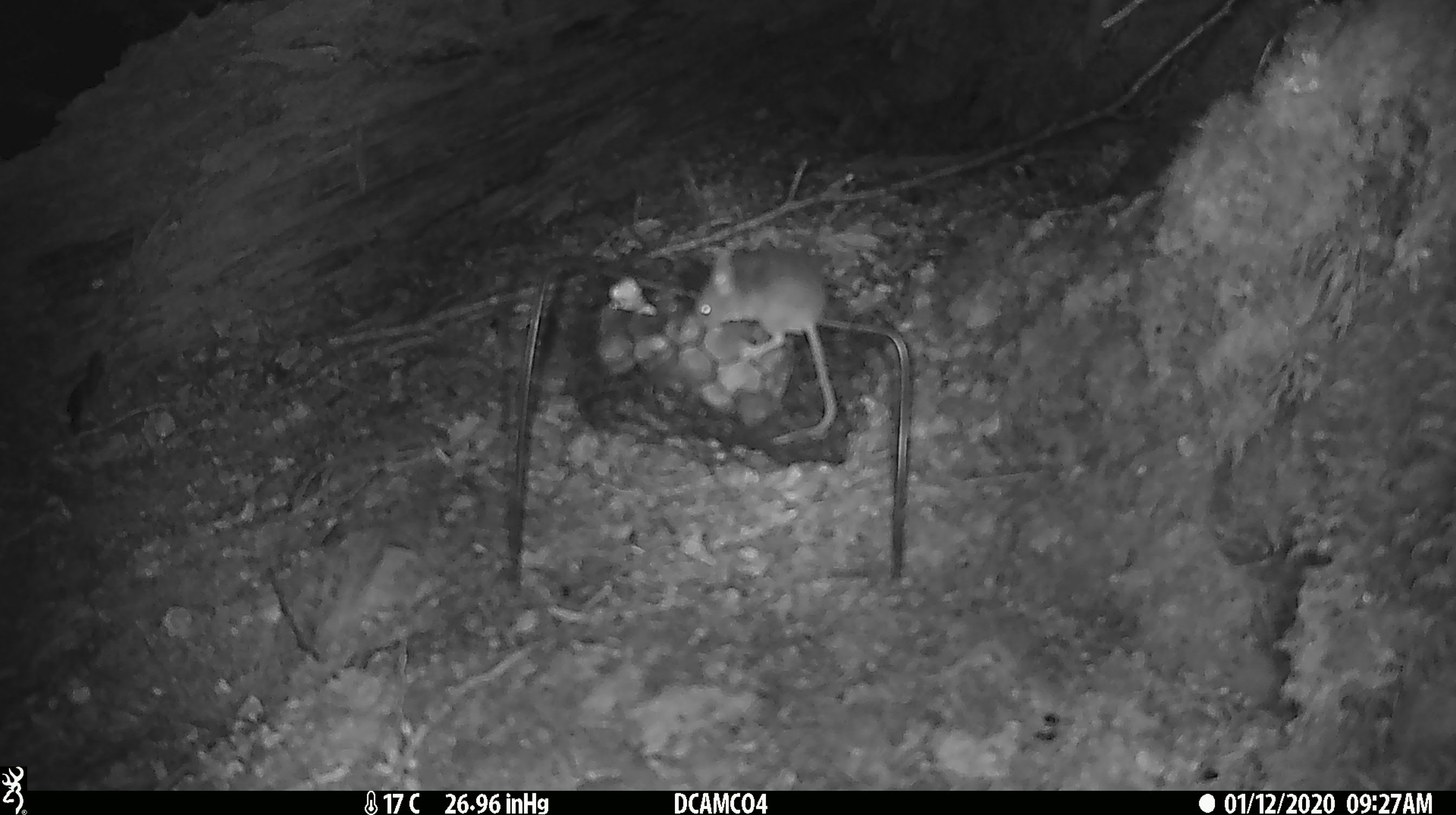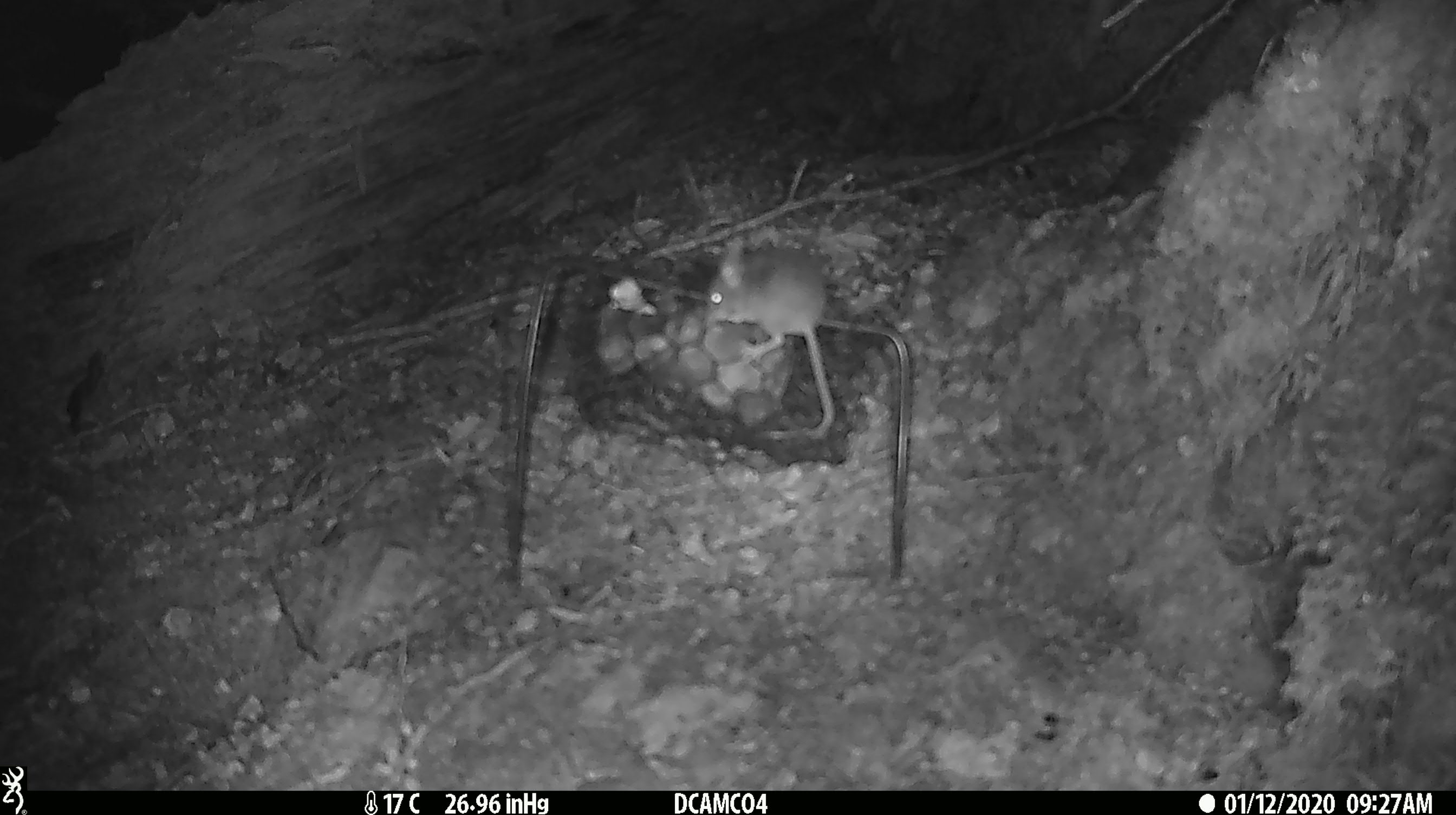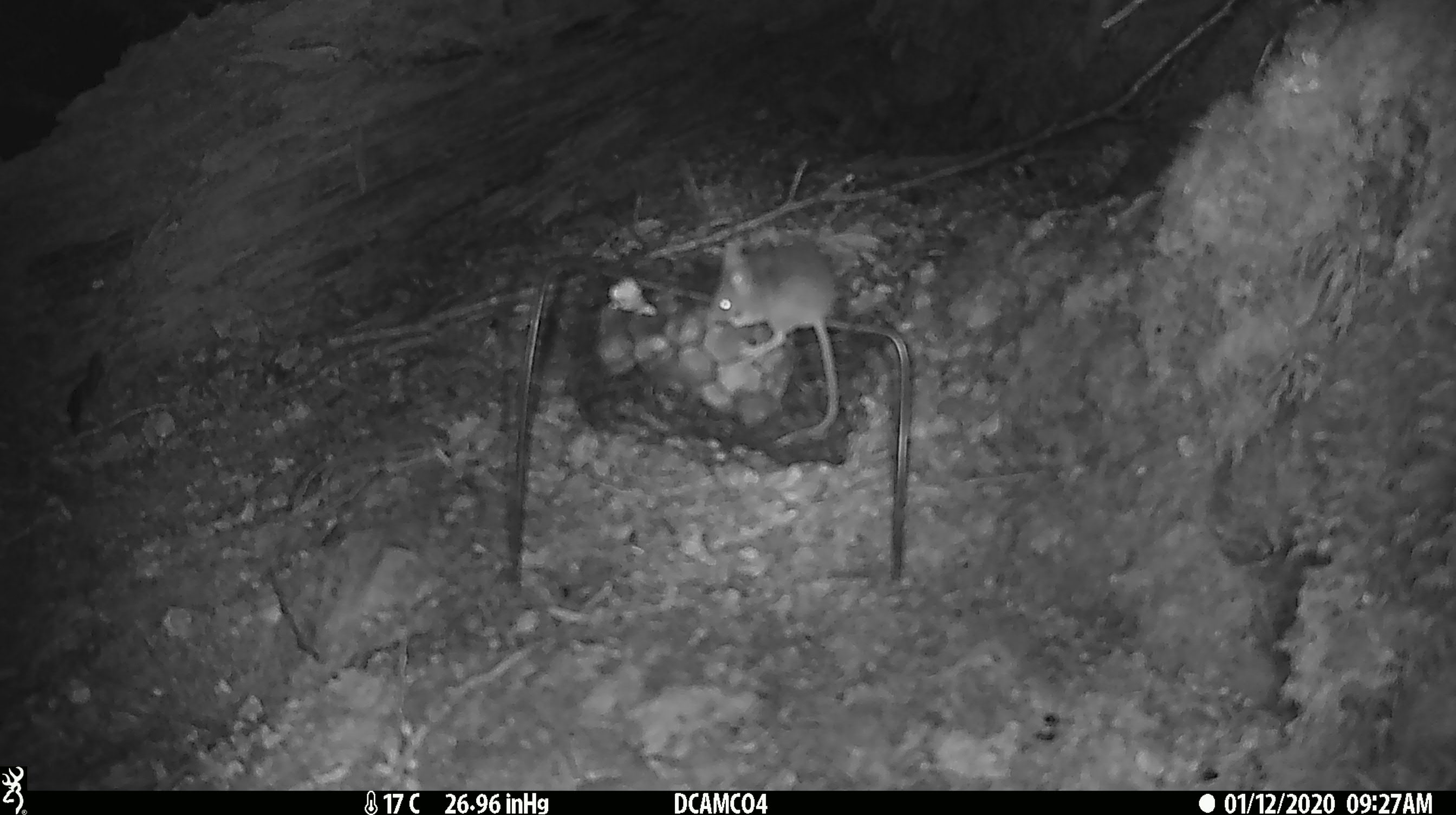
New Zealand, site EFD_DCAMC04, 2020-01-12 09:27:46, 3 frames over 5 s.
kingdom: Animalia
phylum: Chordata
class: Mammalia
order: Rodentia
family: Muridae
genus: Mus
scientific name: Mus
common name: mouse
Mouse (Mus).